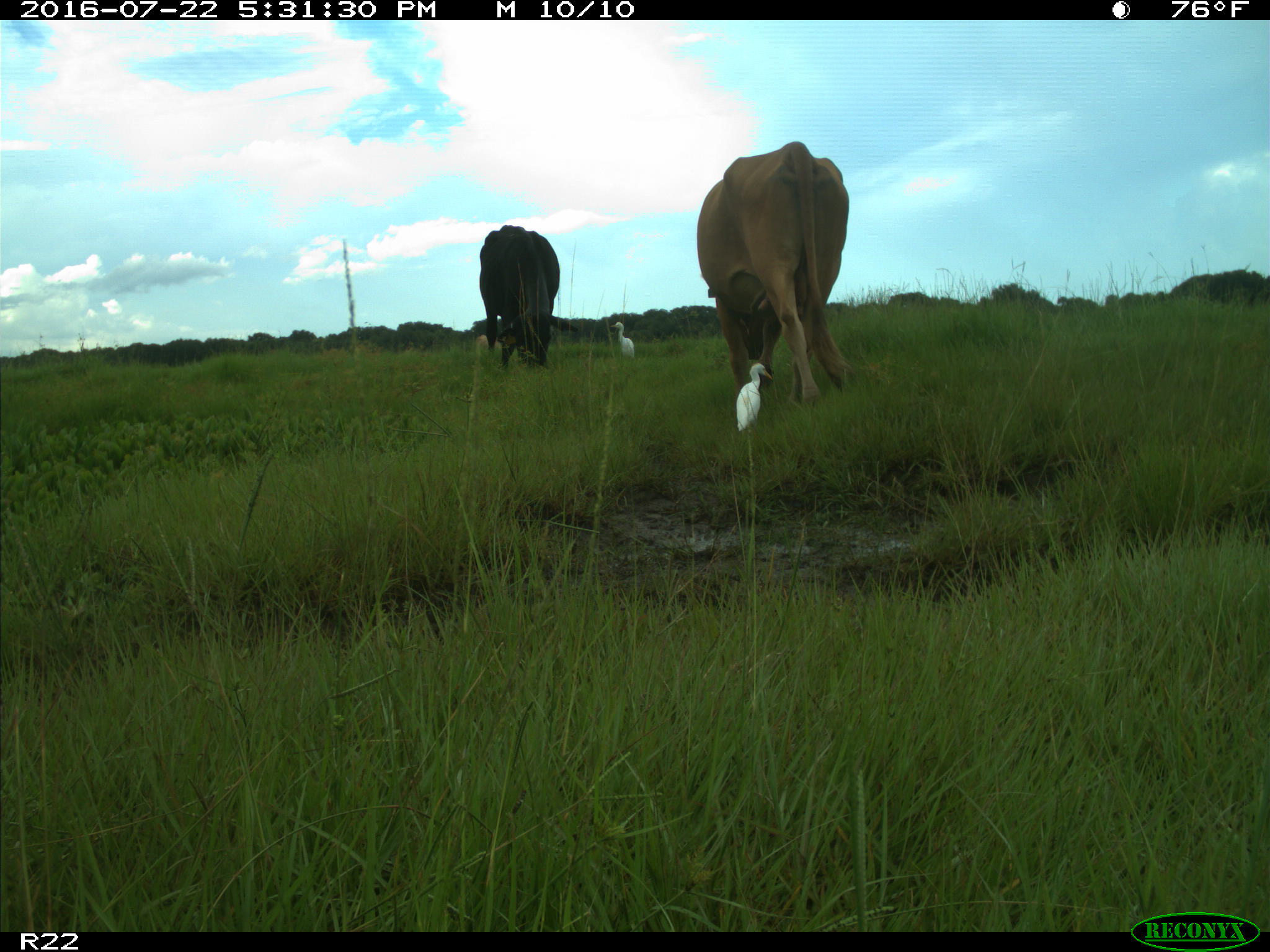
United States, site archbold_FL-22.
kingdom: Animalia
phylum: Chordata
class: Mammalia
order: Artiodactyla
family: Bovidae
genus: Bos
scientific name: Bos taurus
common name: domestic cow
Bos taurus (domestic cow).